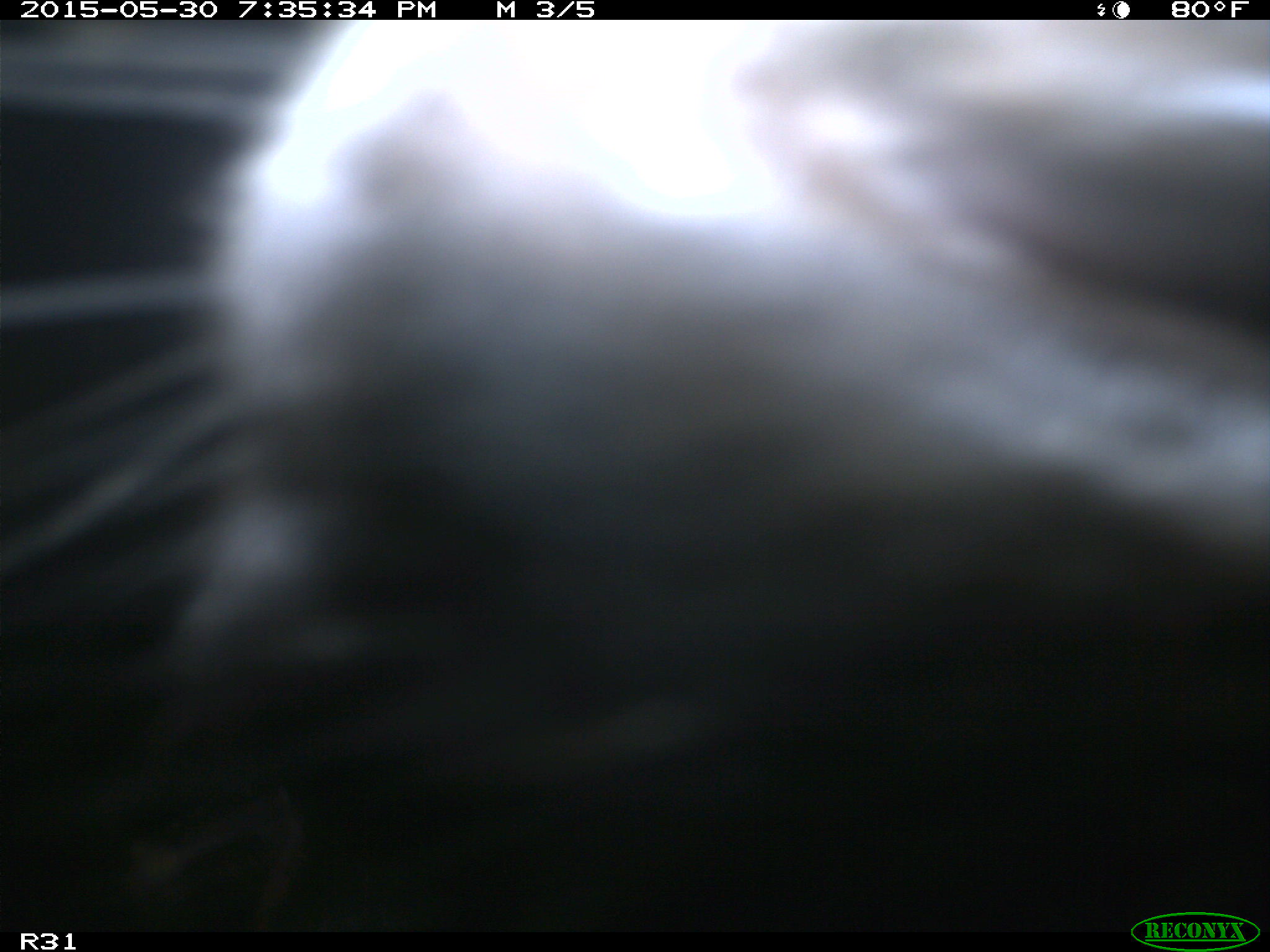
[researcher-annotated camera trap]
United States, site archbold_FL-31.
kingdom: Animalia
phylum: Chordata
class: Mammalia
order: Artiodactyla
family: Bovidae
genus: Bos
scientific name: Bos taurus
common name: domestic cow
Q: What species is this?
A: Bos taurus (domestic cow).